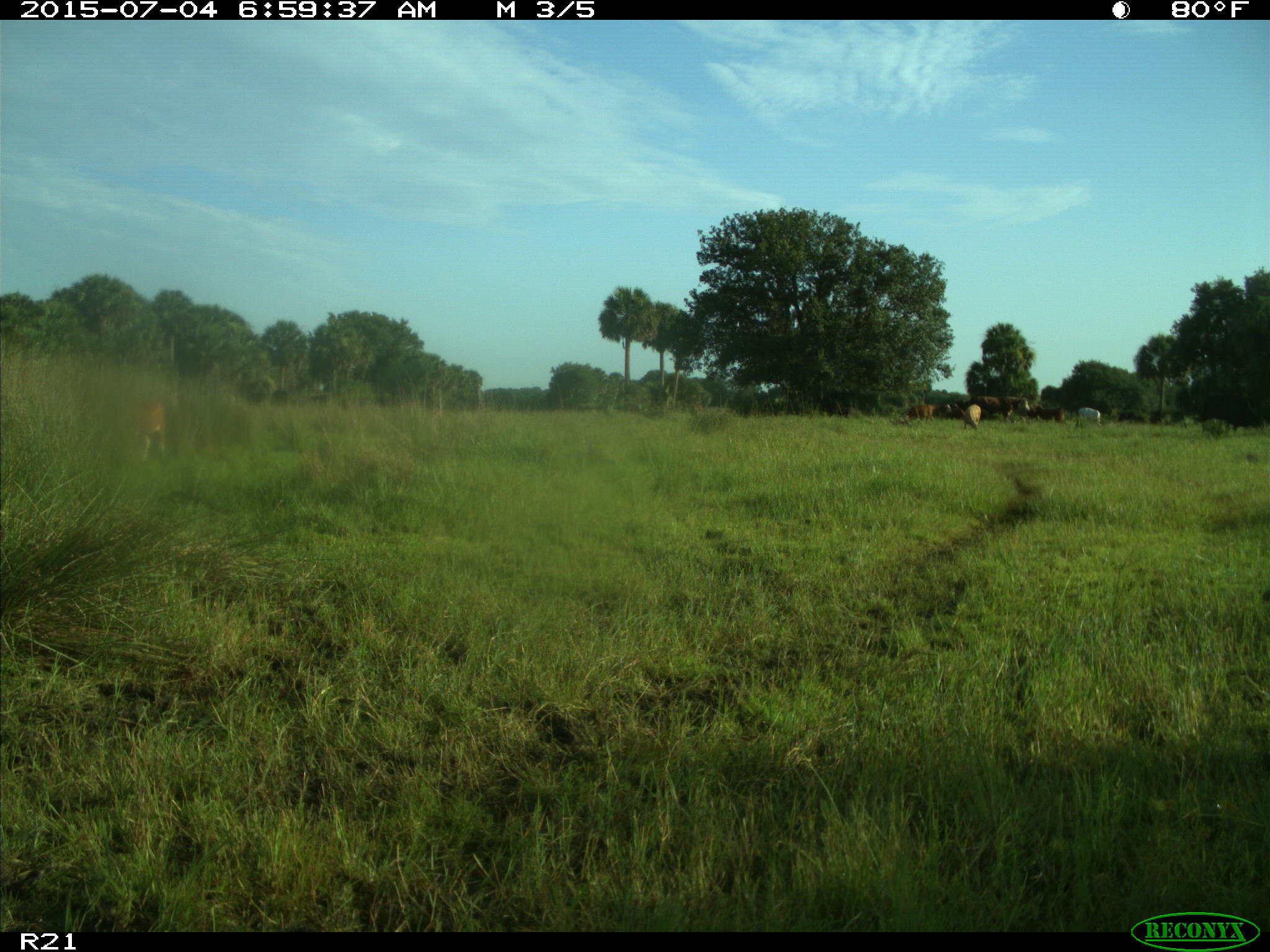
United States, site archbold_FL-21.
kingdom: Animalia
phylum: Chordata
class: Mammalia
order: Artiodactyla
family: Bovidae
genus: Bos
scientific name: Bos taurus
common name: domestic cow